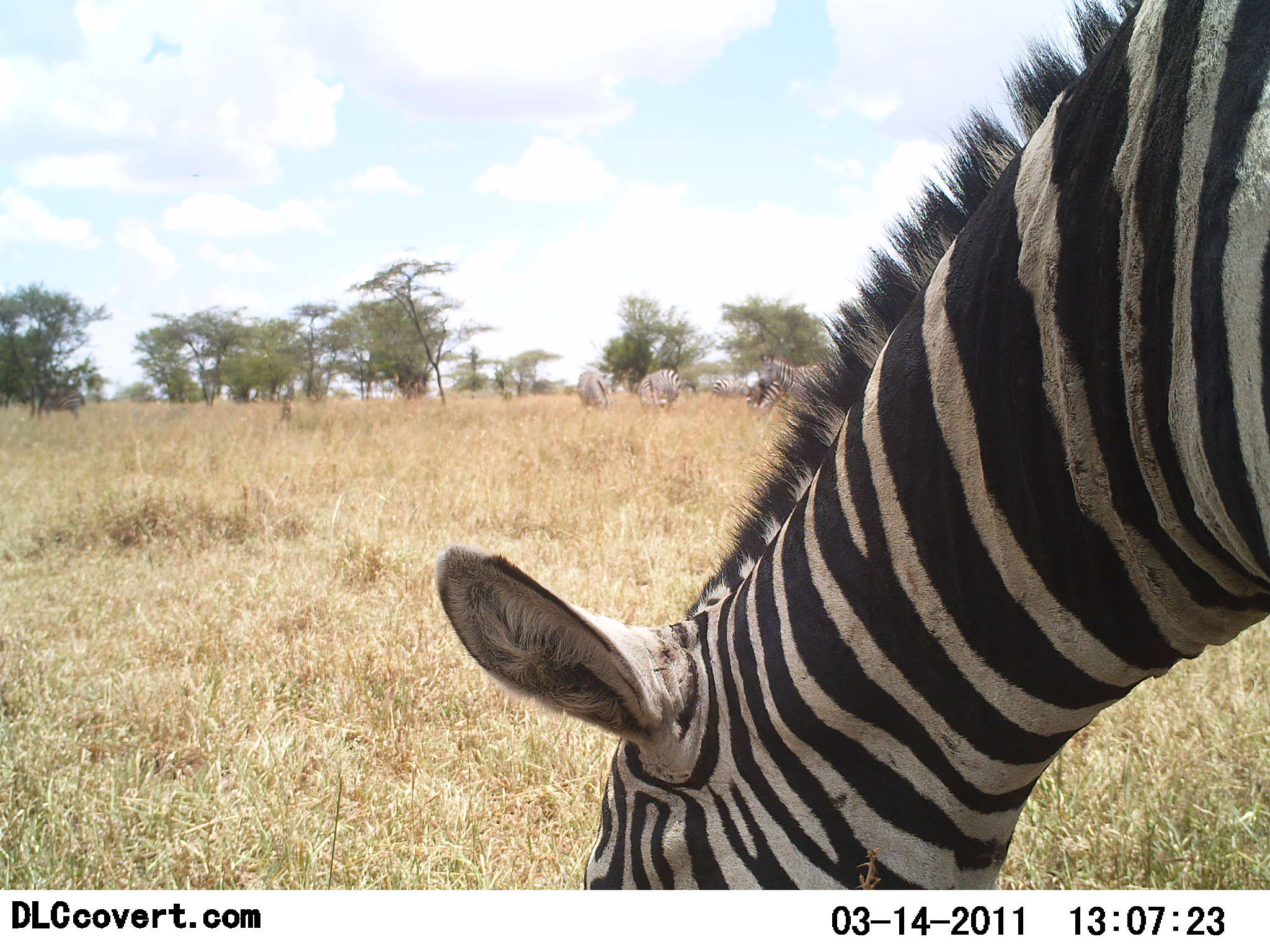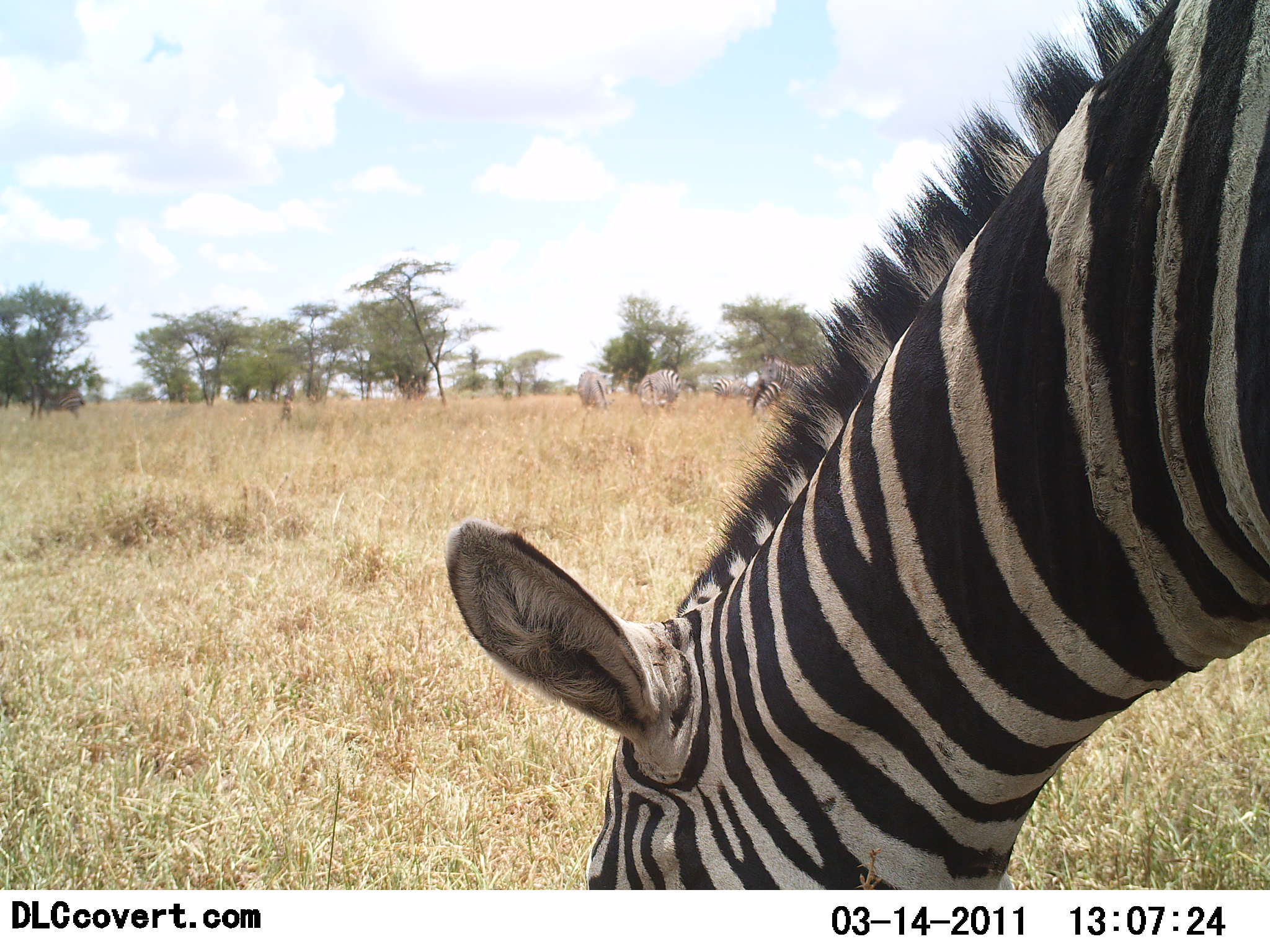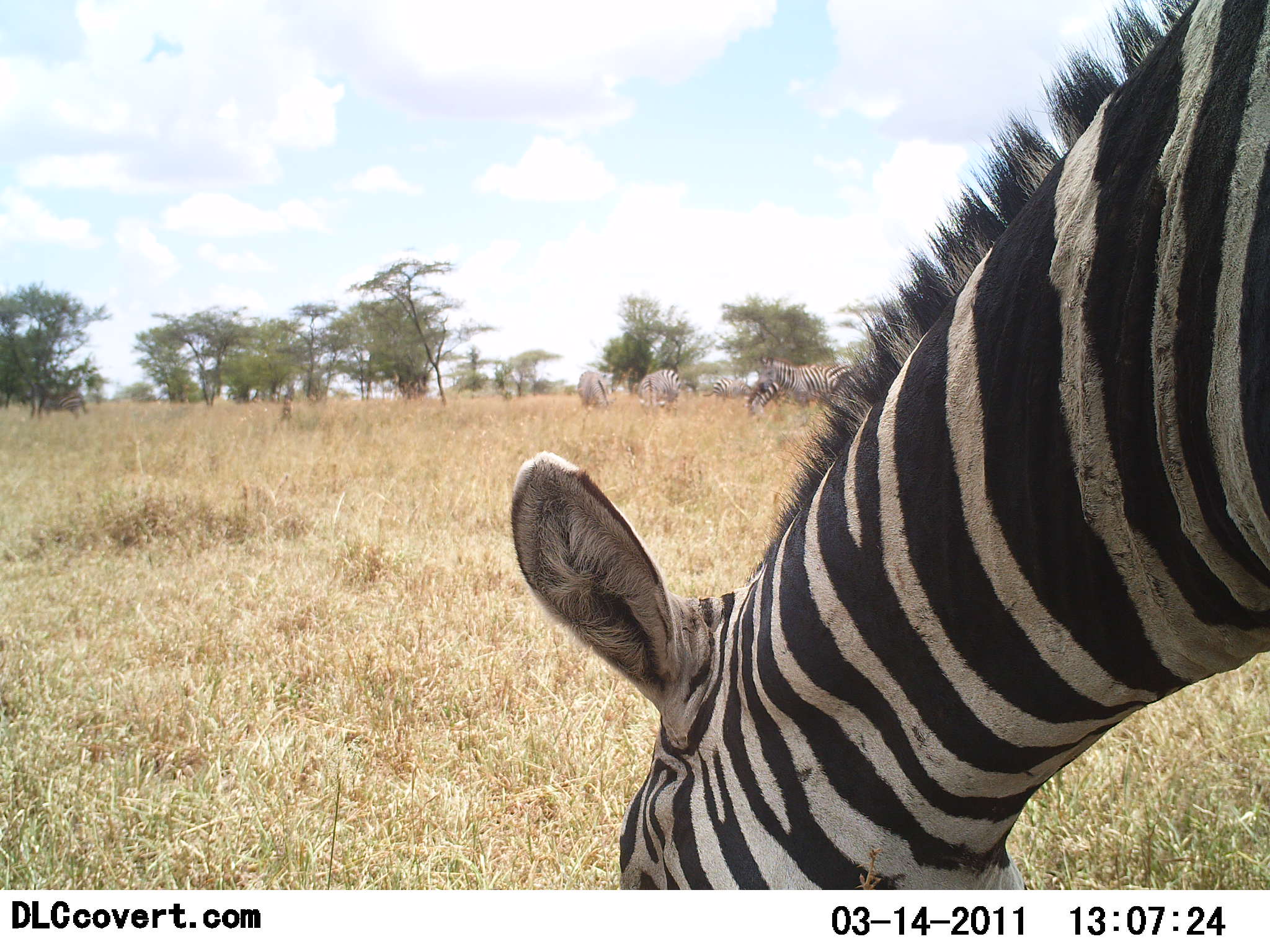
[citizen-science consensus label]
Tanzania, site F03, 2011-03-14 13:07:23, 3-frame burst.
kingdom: Animalia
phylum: Chordata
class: Mammalia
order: Perissodactyla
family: Equidae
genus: Equus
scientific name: Equus quagga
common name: plains zebra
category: zebra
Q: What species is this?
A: Zebra (plains zebra) (Equus quagga).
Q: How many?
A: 5.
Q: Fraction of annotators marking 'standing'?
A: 40%.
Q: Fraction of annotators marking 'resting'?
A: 0%.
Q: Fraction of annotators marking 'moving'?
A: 0%.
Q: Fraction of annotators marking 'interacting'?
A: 0%.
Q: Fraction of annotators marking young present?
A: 0%.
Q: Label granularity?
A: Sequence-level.